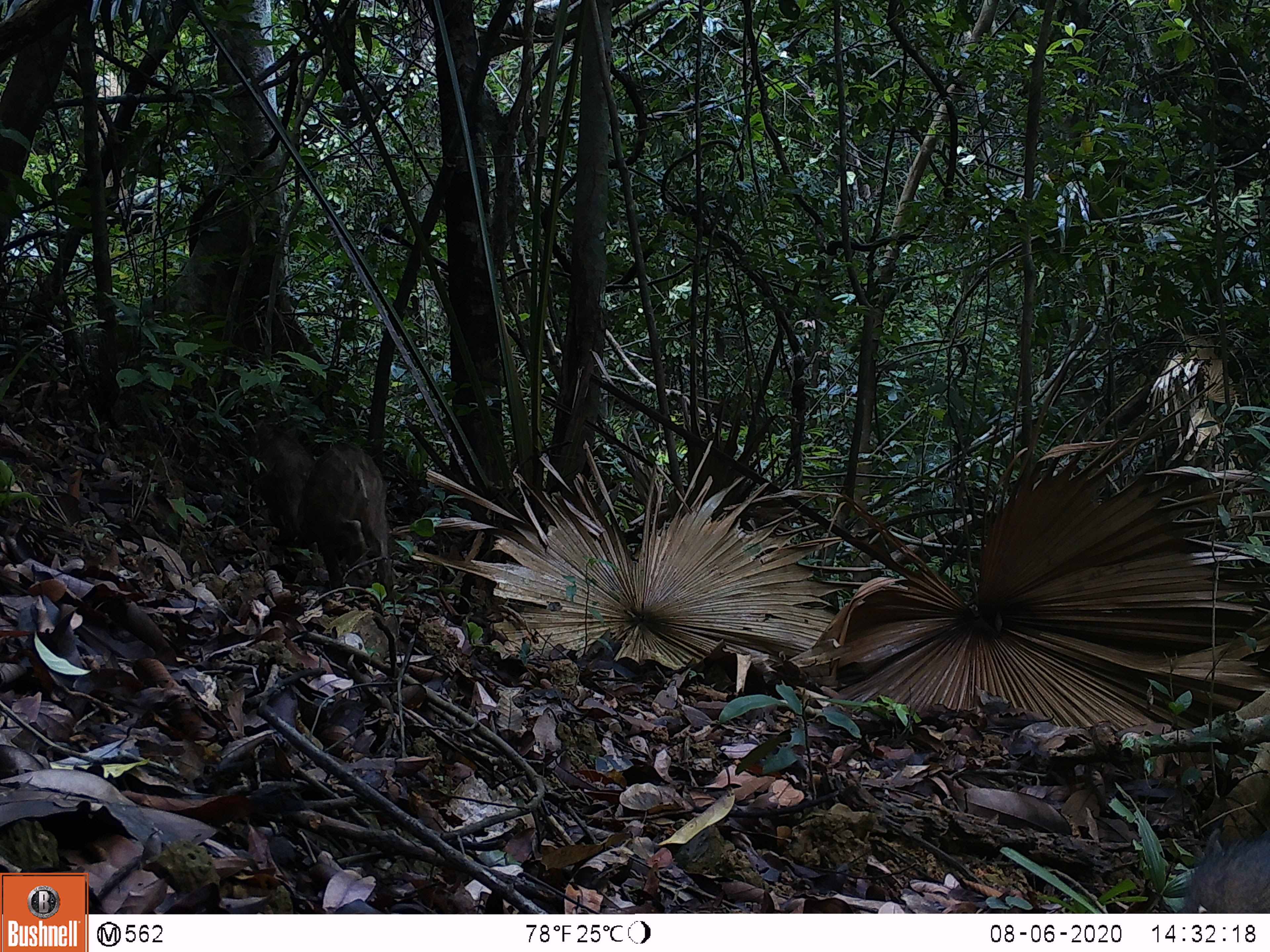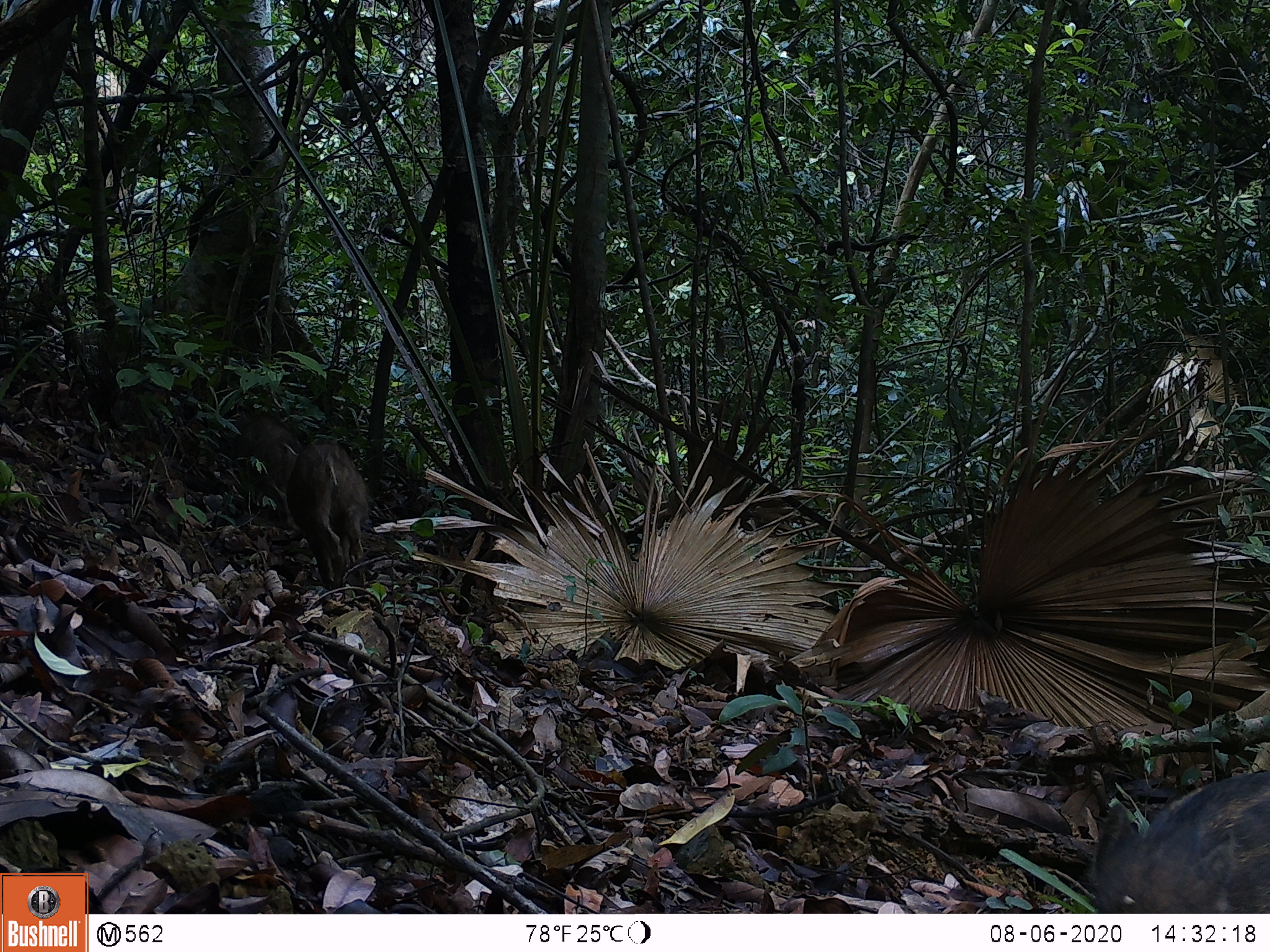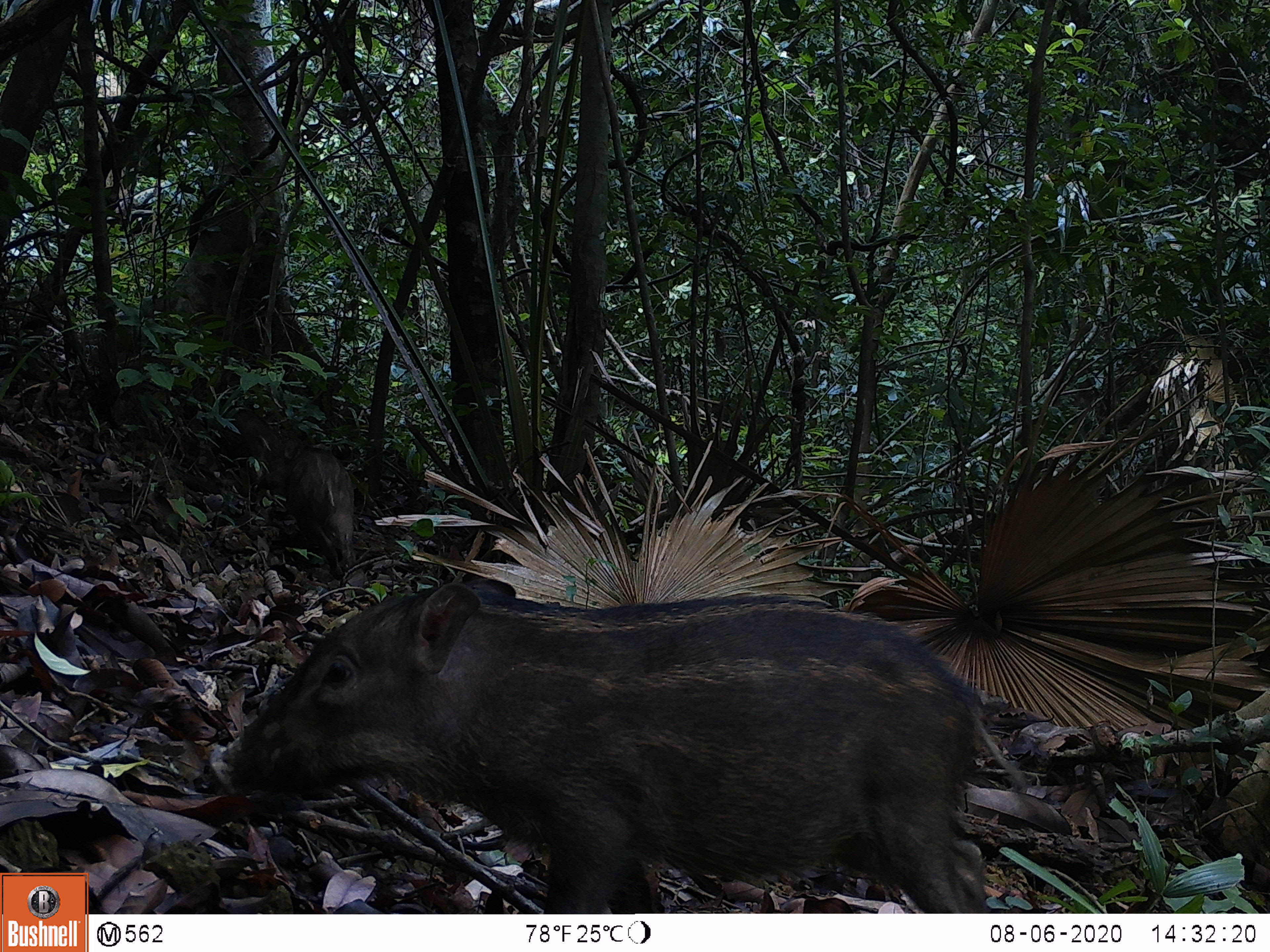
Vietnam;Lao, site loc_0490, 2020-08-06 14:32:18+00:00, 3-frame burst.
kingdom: Animalia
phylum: Chordata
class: Mammalia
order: Artiodactyla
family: Suidae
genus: Sus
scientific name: Sus scrofa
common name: eurasian wild pig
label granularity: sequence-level